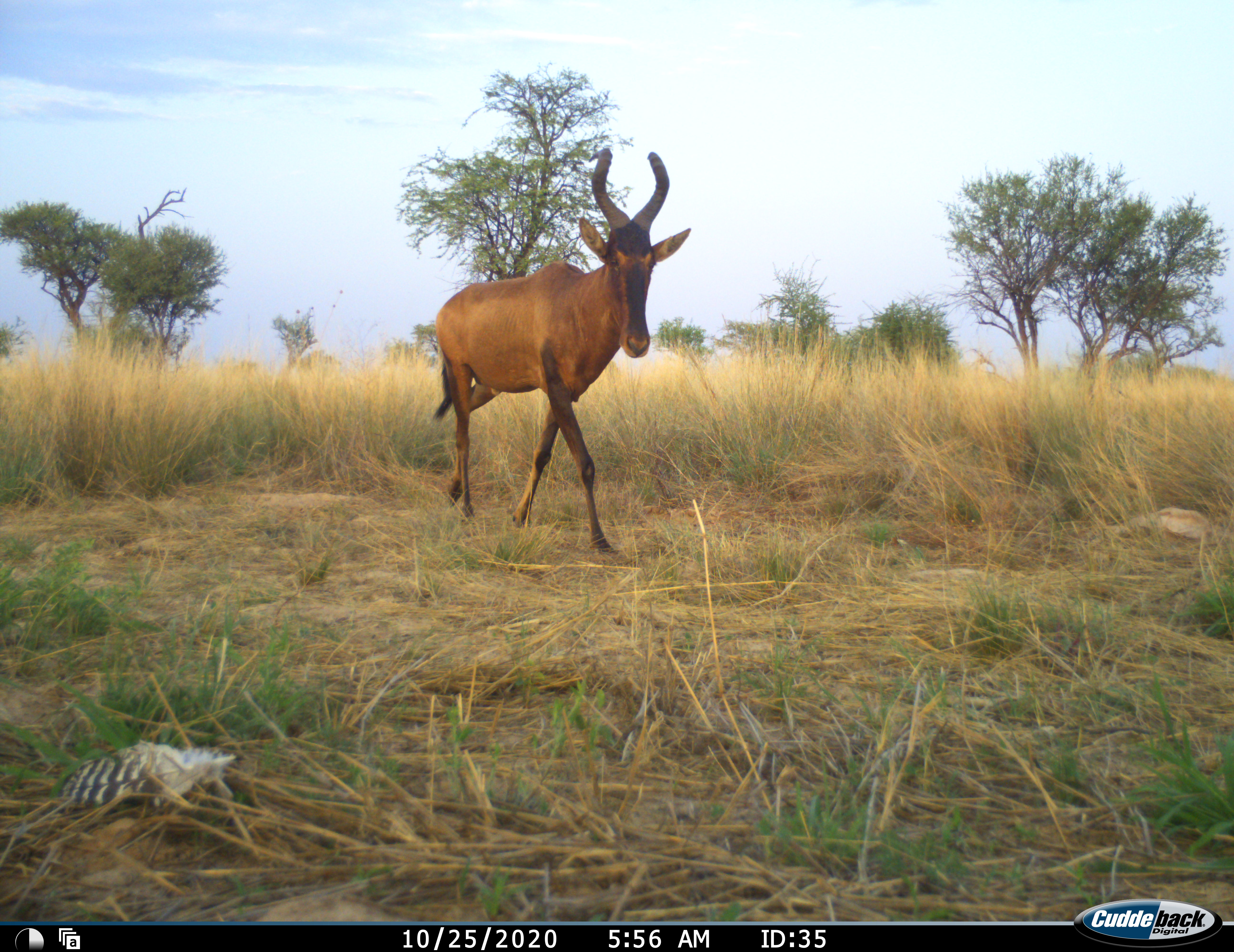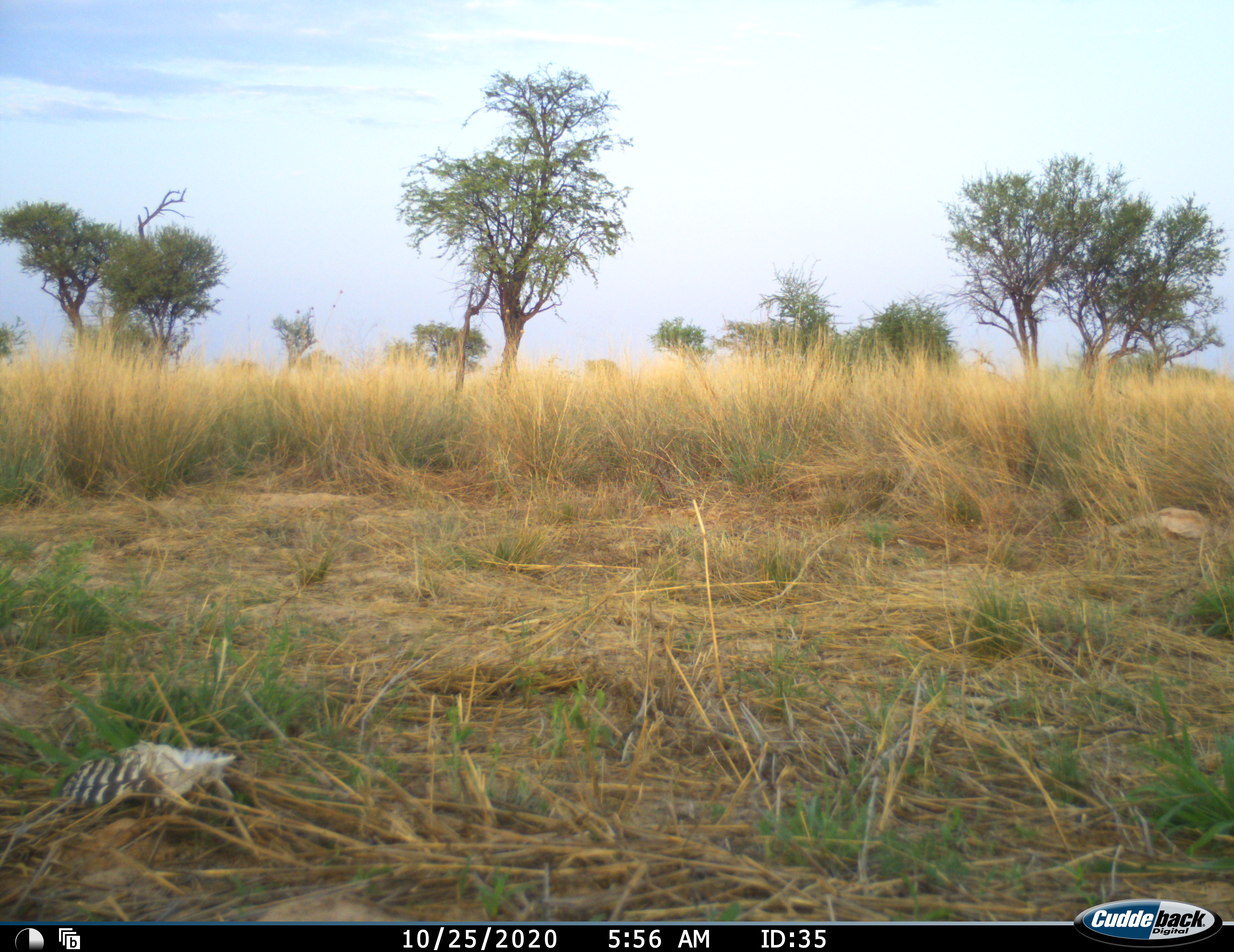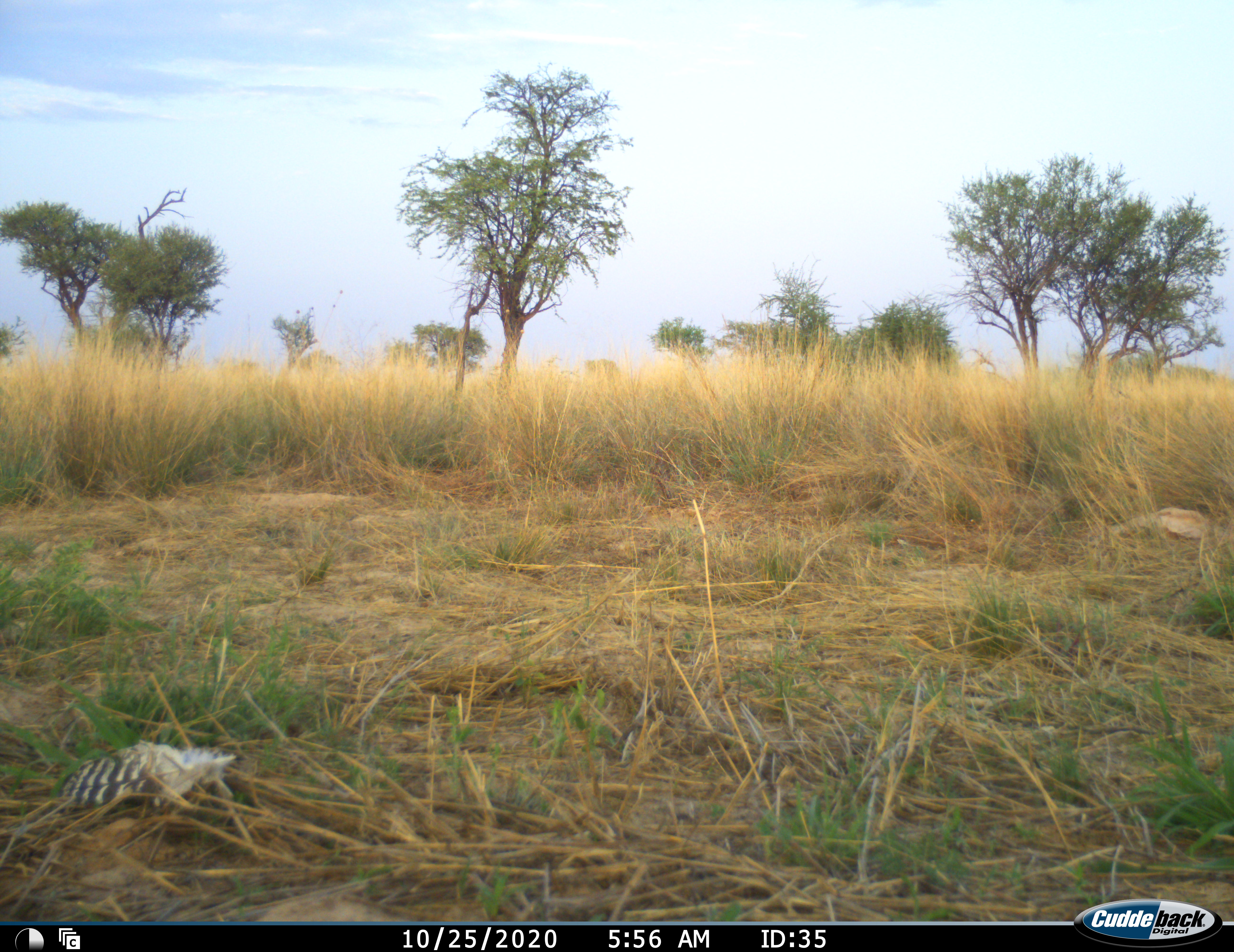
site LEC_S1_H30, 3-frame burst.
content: unidentified animal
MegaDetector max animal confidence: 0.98